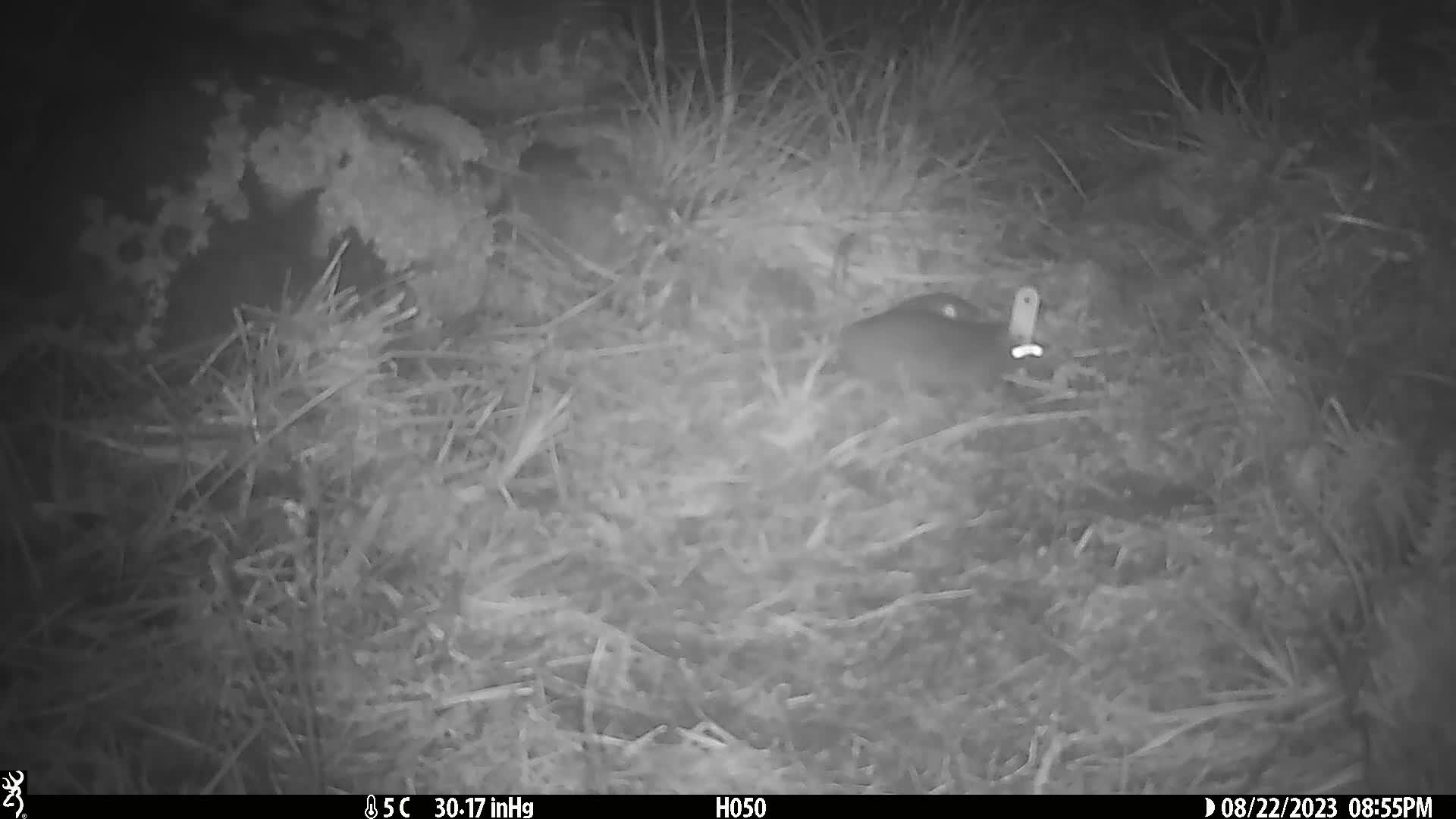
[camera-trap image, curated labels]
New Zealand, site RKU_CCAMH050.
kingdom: Animalia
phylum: Chordata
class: Mammalia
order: Rodentia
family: Muridae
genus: Rattus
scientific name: Rattus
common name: rat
Rat (Rattus).